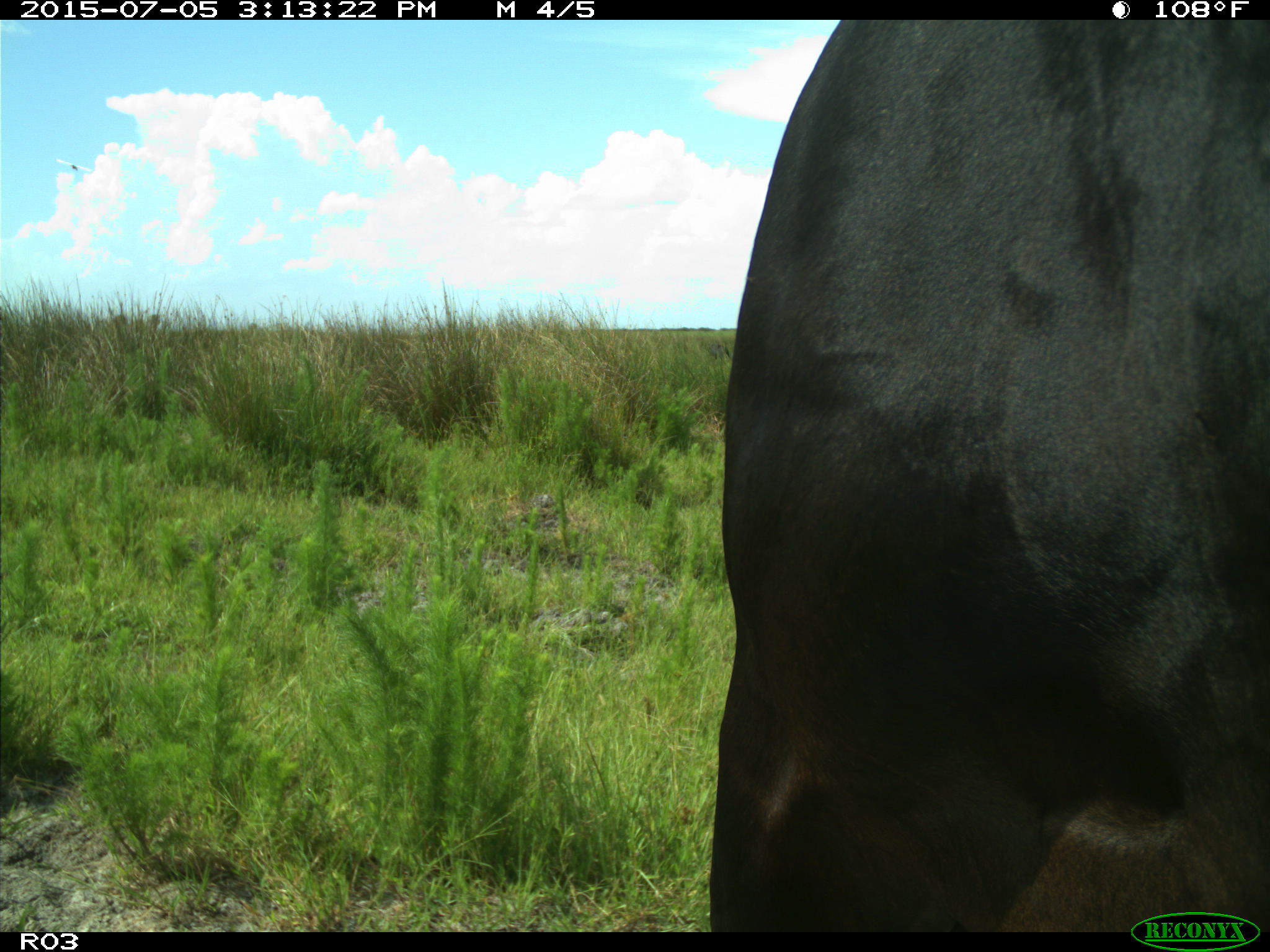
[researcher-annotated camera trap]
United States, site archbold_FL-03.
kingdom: Animalia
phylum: Chordata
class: Mammalia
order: Artiodactyla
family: Bovidae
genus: Bos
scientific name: Bos taurus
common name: domestic cow